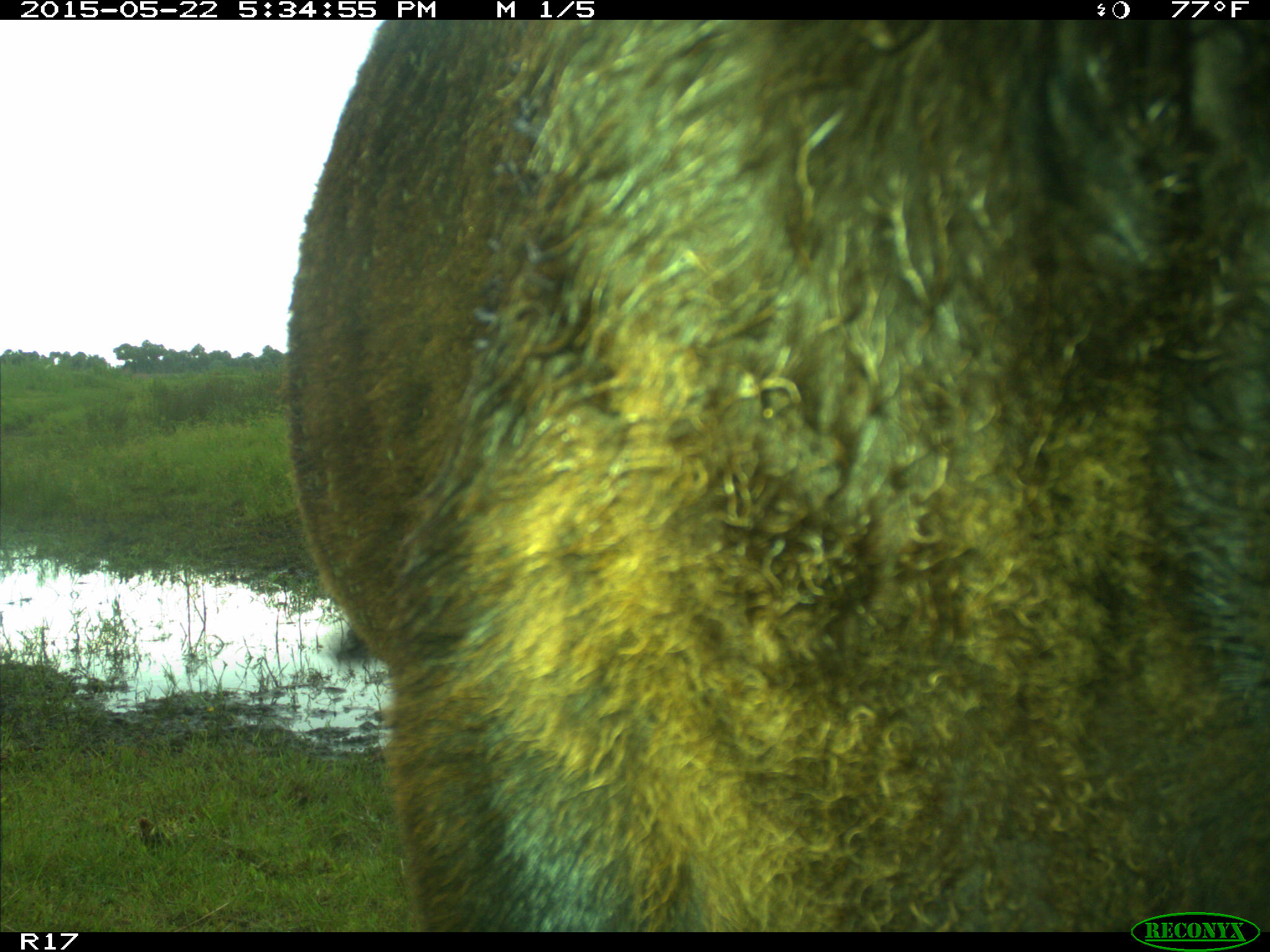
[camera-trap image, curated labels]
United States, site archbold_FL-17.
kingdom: Animalia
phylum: Chordata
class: Mammalia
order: Artiodactyla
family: Bovidae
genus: Bos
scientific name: Bos taurus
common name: domestic cow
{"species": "Bos taurus (domestic cow)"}